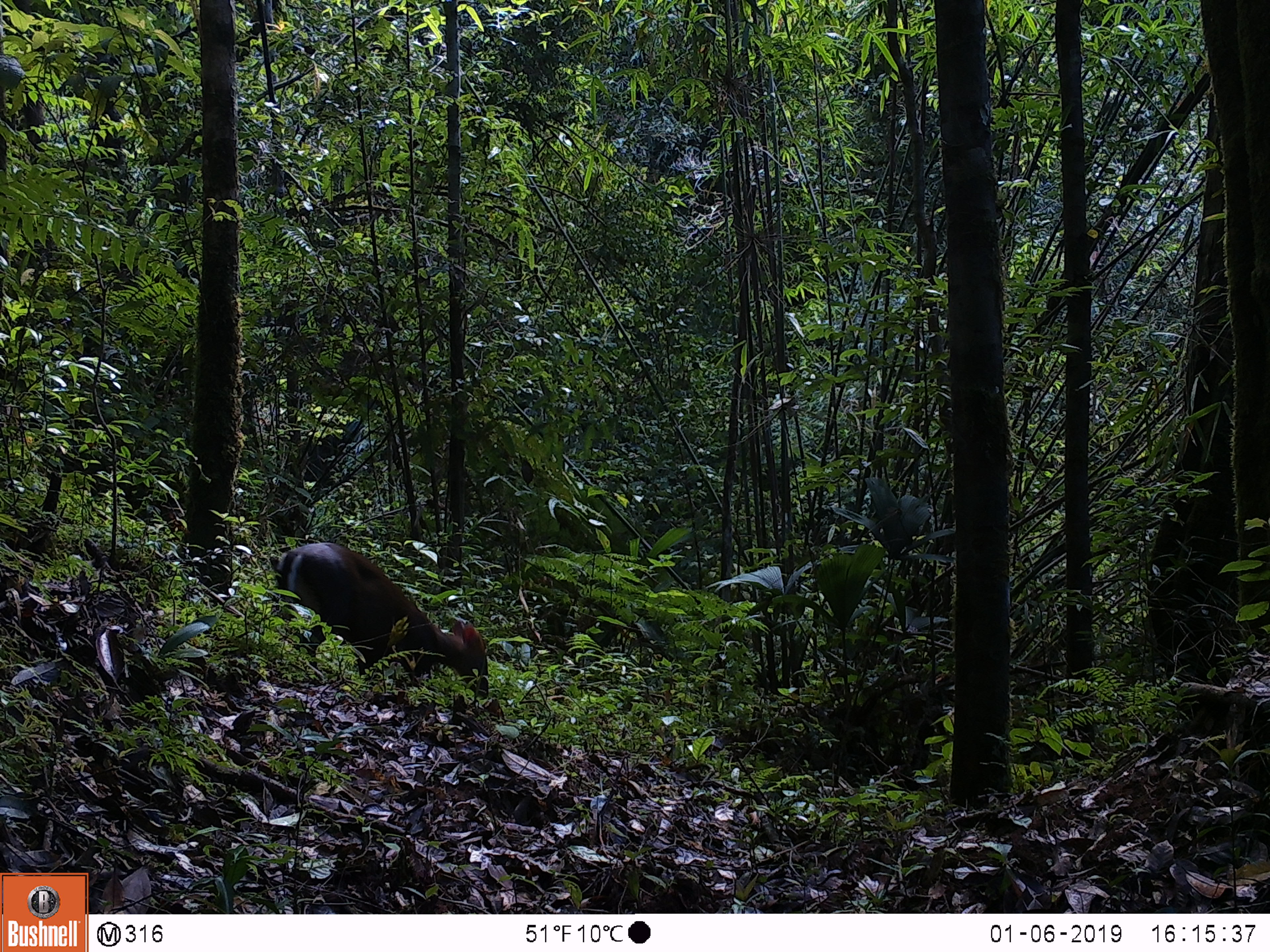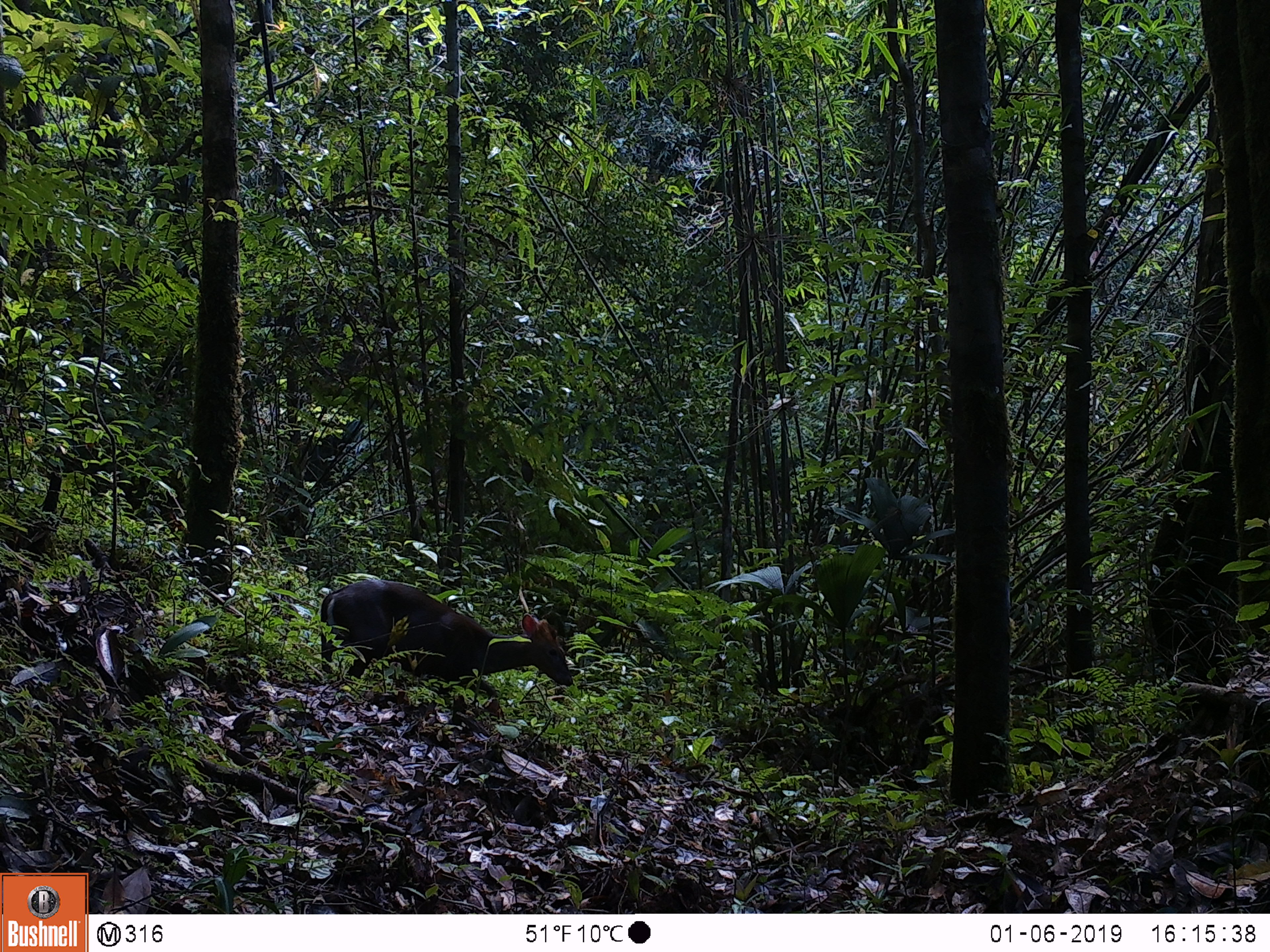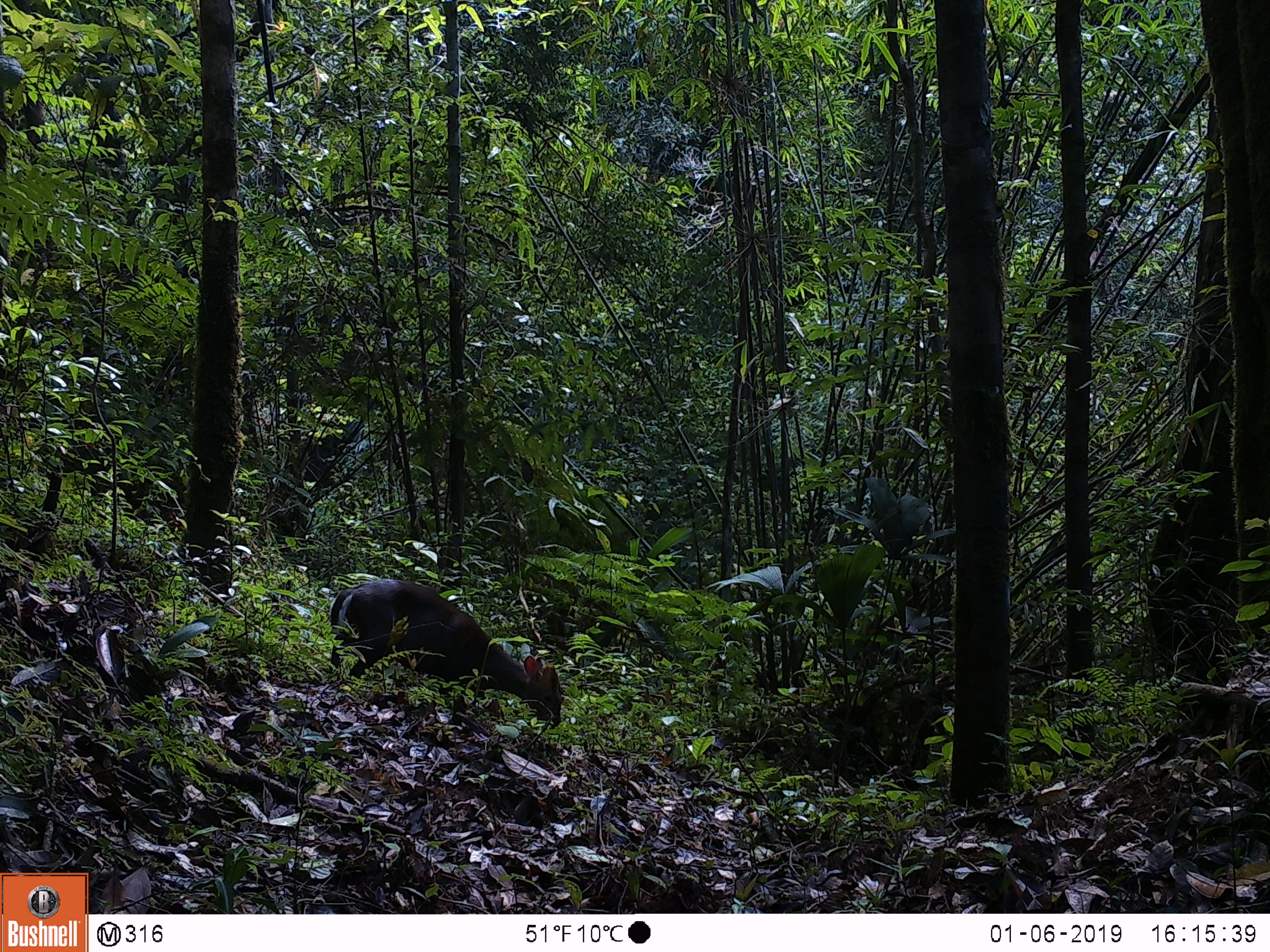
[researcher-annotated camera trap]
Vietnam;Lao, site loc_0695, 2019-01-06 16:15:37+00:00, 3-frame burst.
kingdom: Animalia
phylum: Chordata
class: Mammalia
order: Artiodactyla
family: Cervidae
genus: Muntiacus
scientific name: Muntiacus rooseveltorum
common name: roosevelt's muntjac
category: roosevelts muntjac group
Roosevelts muntjac group (roosevelt's muntjac) (Muntiacus rooseveltorum). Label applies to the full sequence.